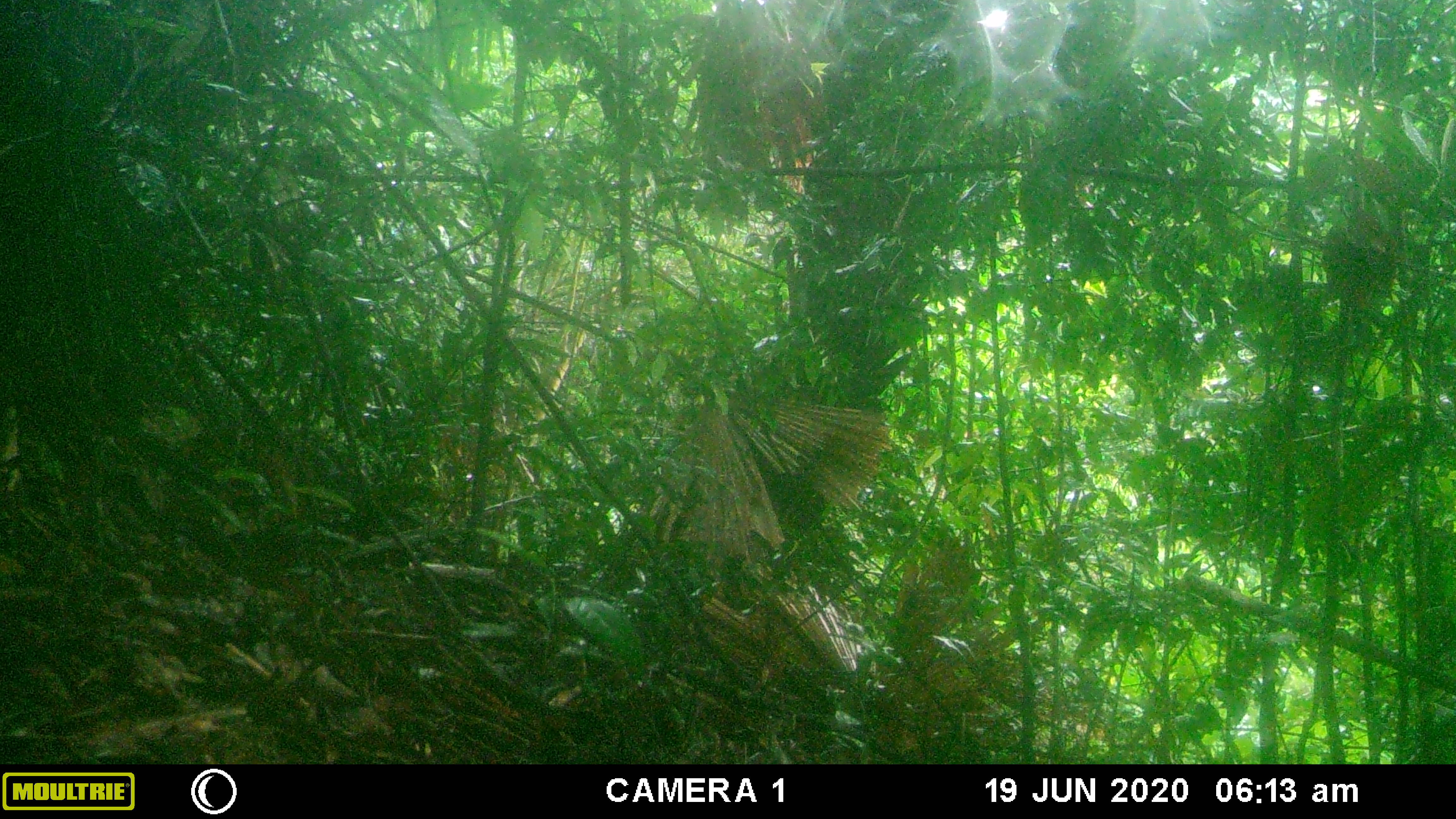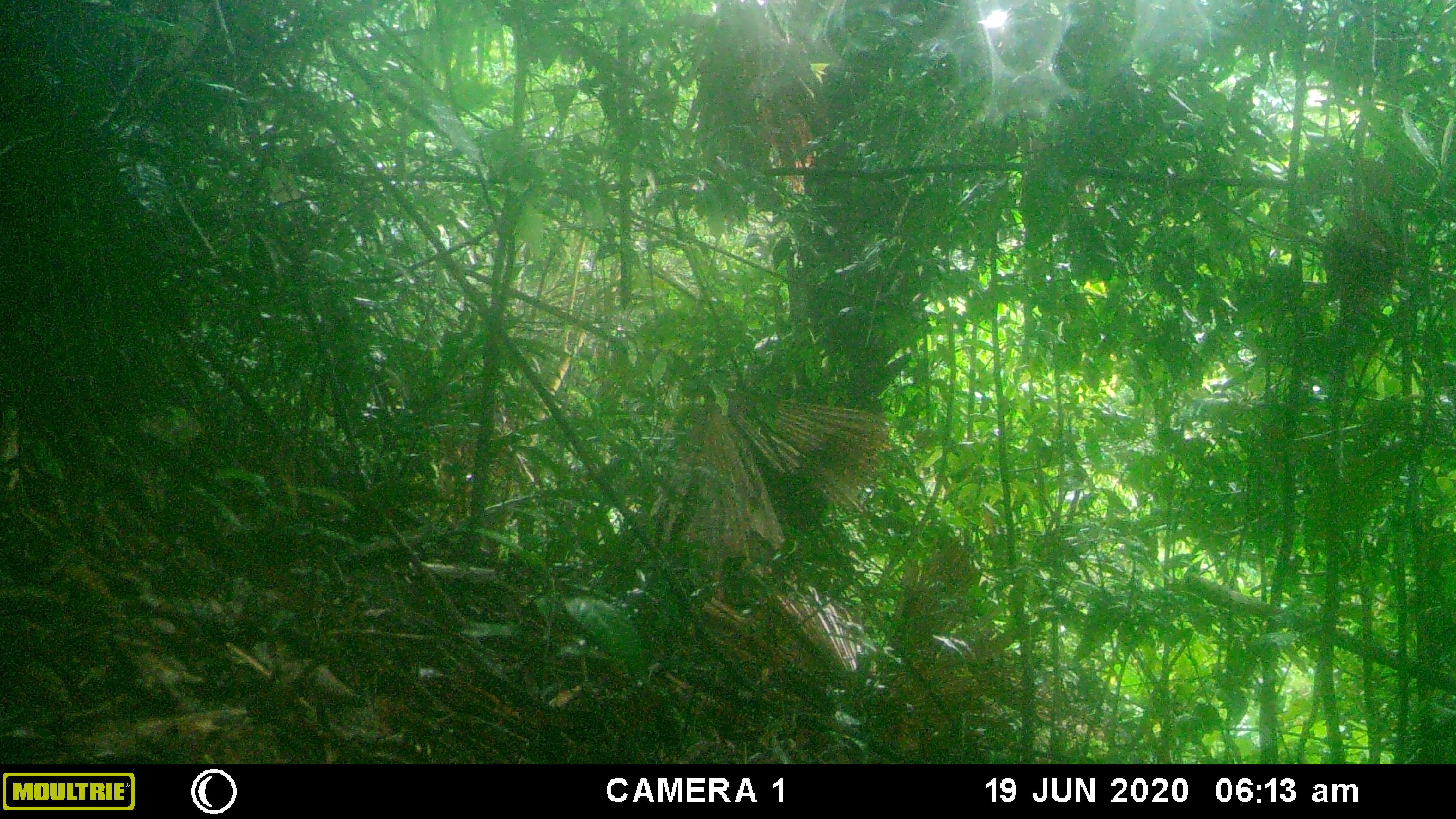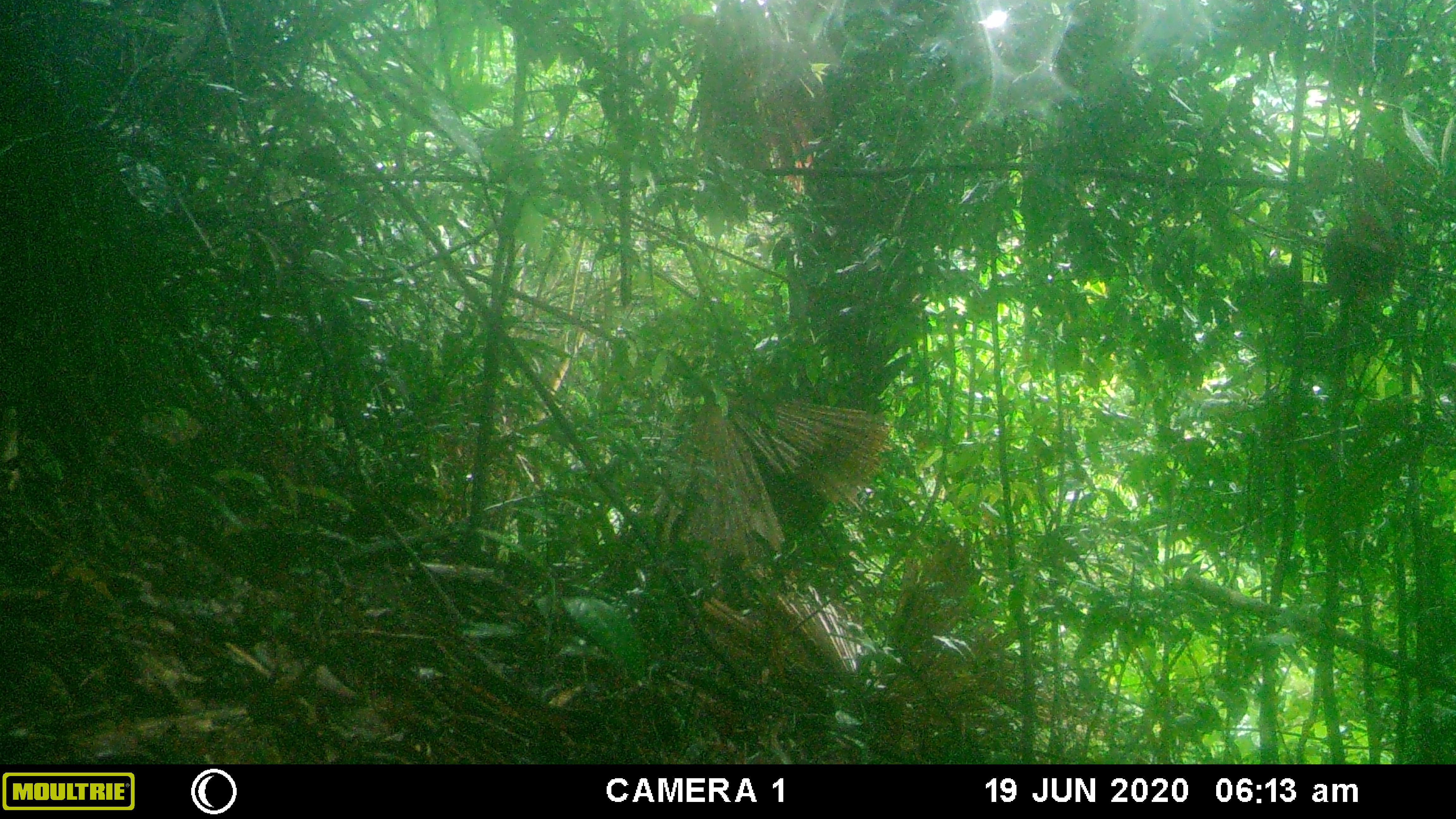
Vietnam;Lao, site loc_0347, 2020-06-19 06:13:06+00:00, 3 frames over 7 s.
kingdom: Animalia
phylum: Chordata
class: Mammalia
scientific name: Mammalia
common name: mammal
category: unidentified small mammal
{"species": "unidentified small mammal (mammal) (Mammalia)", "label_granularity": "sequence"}